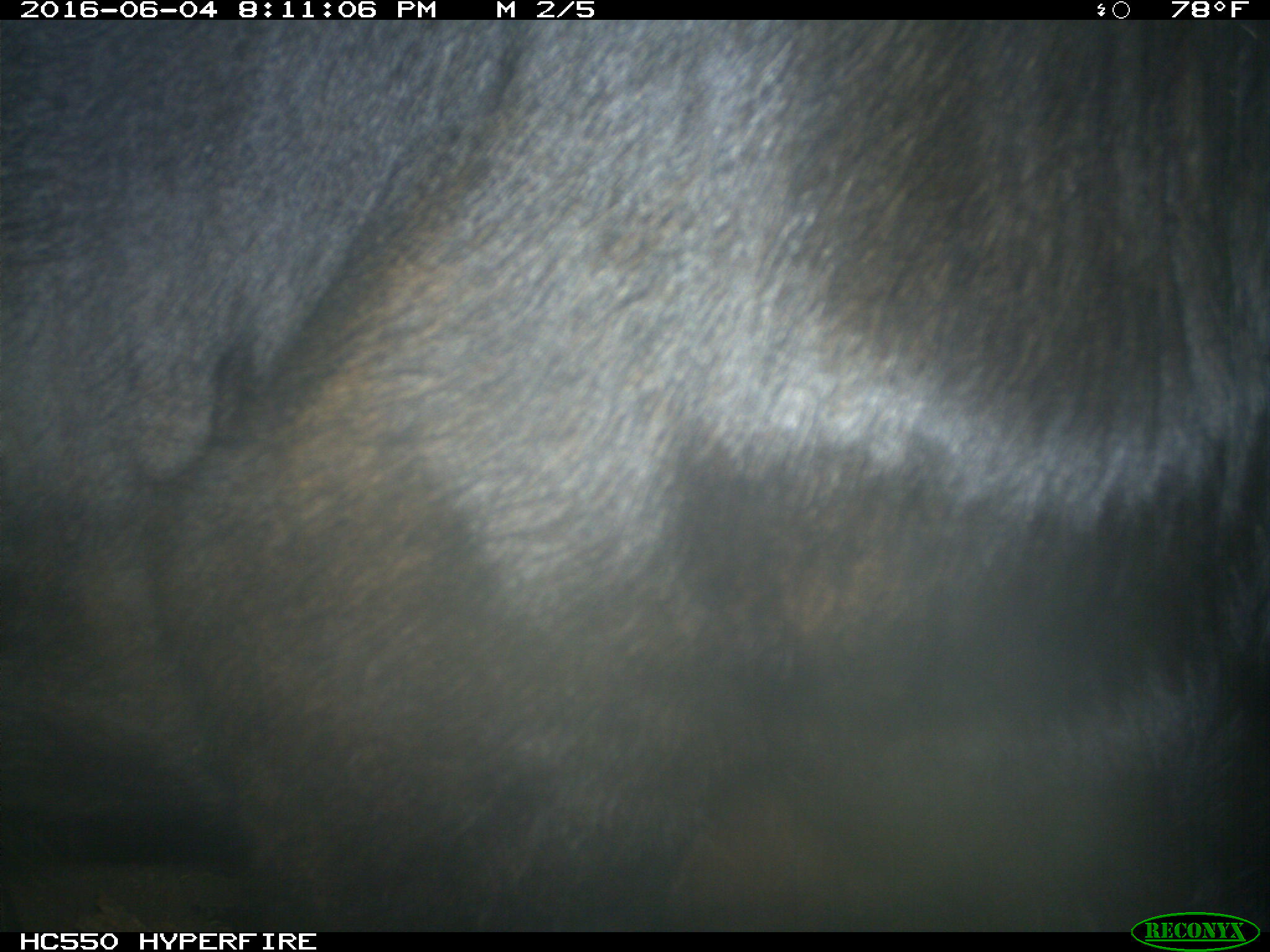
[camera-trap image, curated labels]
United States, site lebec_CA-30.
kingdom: Animalia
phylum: Chordata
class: Mammalia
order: Artiodactyla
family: Bovidae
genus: Bos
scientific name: Bos taurus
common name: domestic cow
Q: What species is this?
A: Bos taurus (domestic cow).